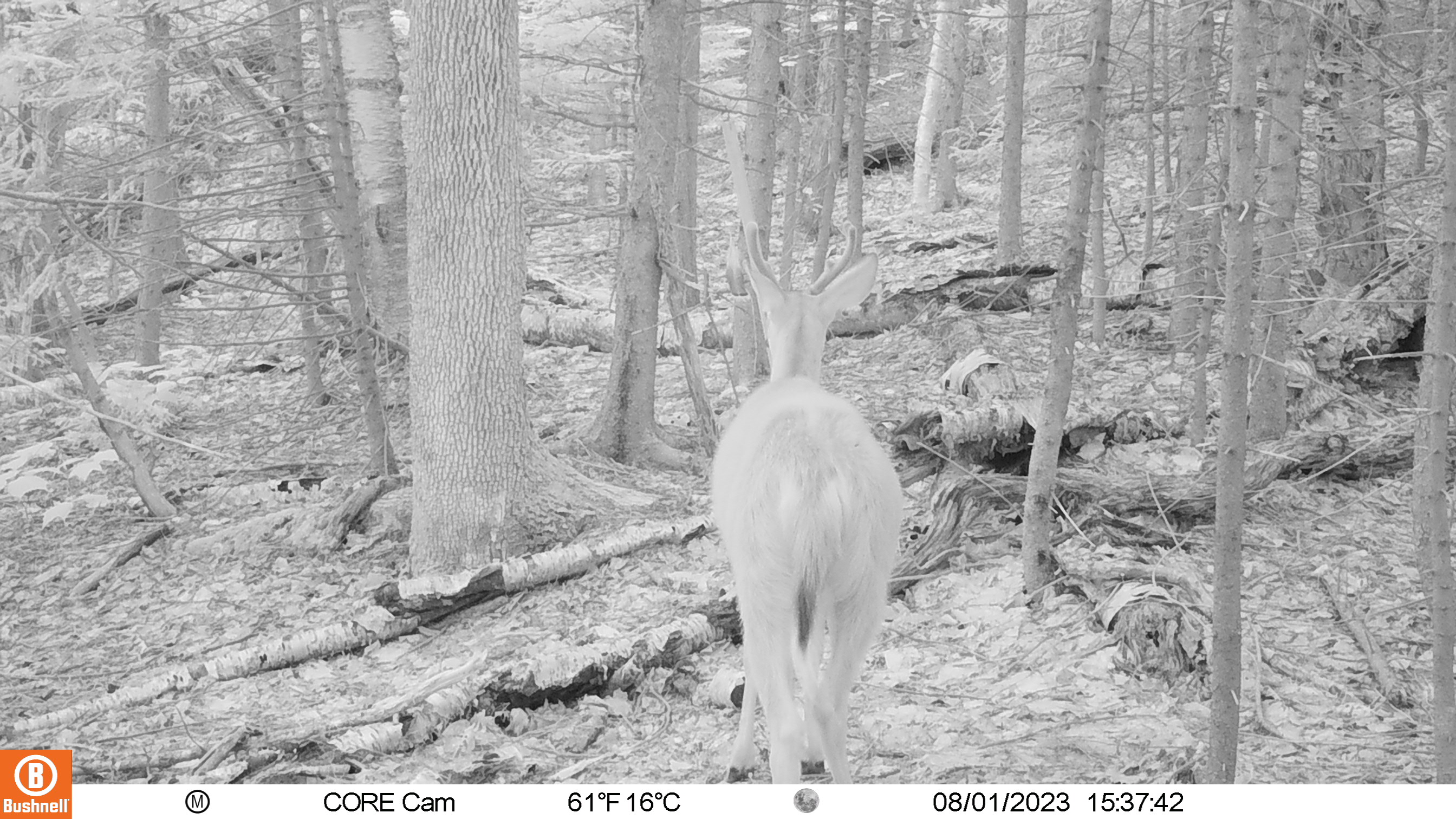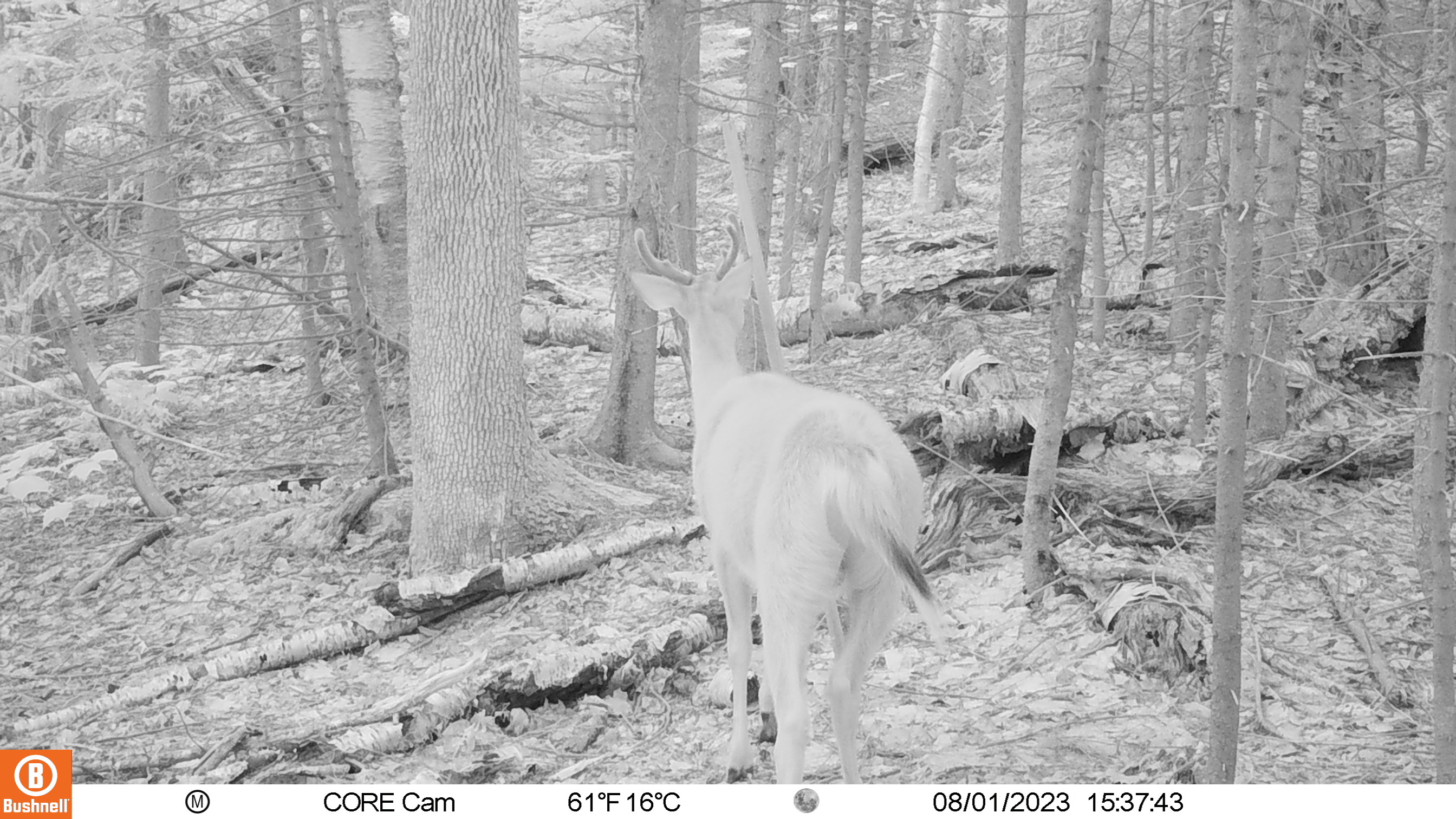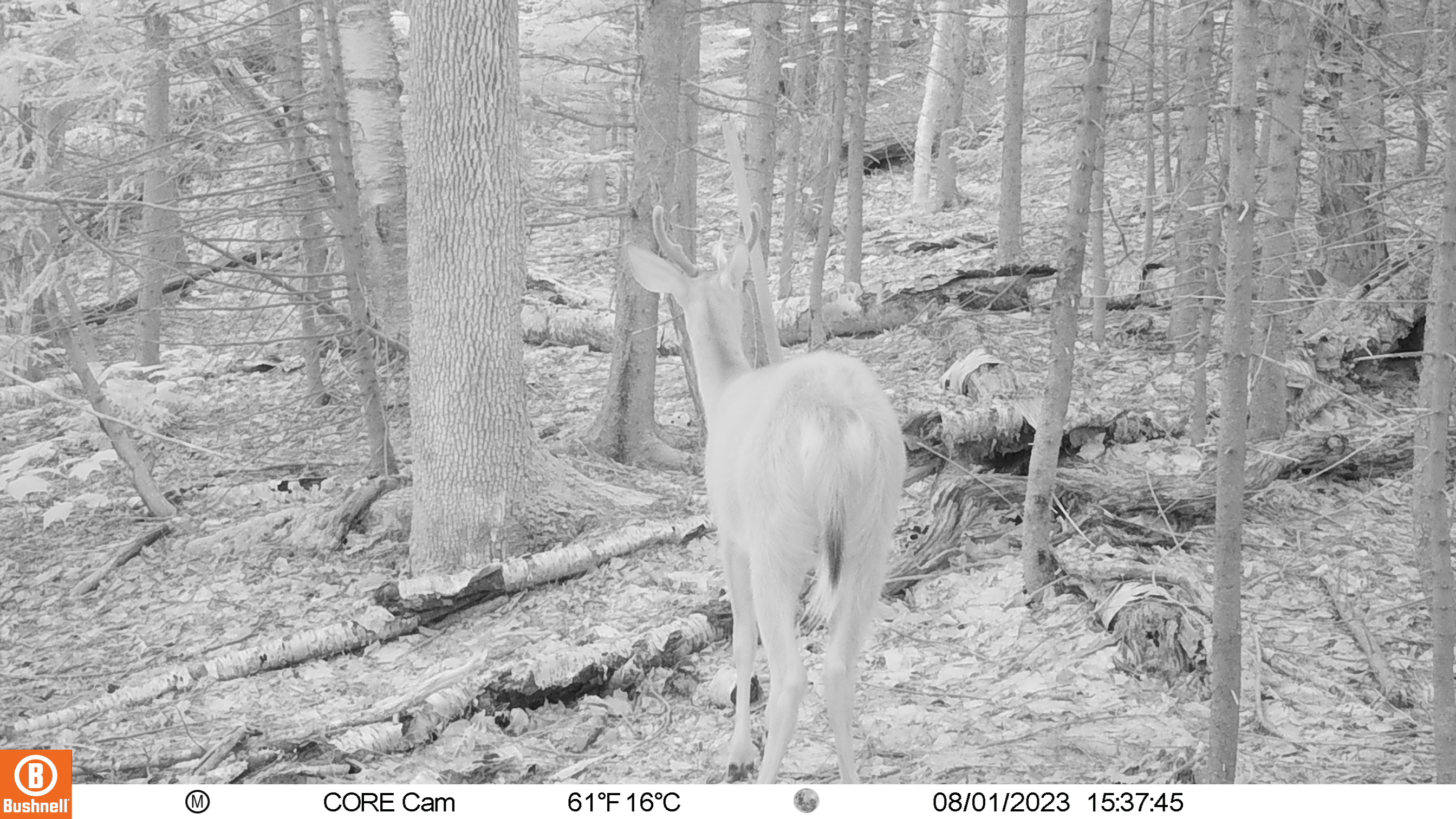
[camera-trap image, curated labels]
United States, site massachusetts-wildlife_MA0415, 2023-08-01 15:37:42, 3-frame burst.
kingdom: Animalia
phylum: Chordata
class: Mammalia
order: Artiodactyla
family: Cervidae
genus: Odocoileus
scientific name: Odocoileus virginianus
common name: white-tailed deer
White-tailed deer (Odocoileus virginianus).